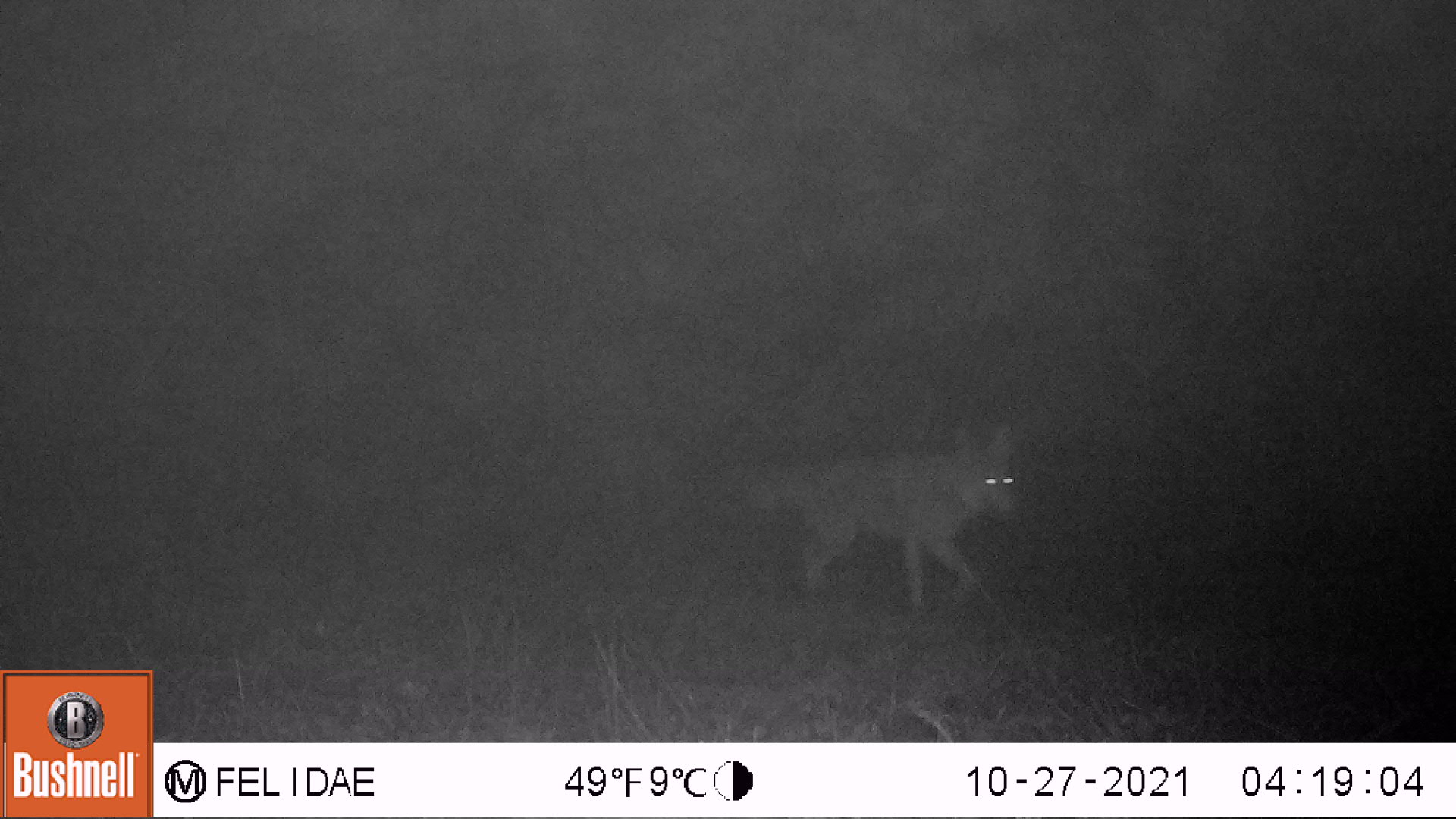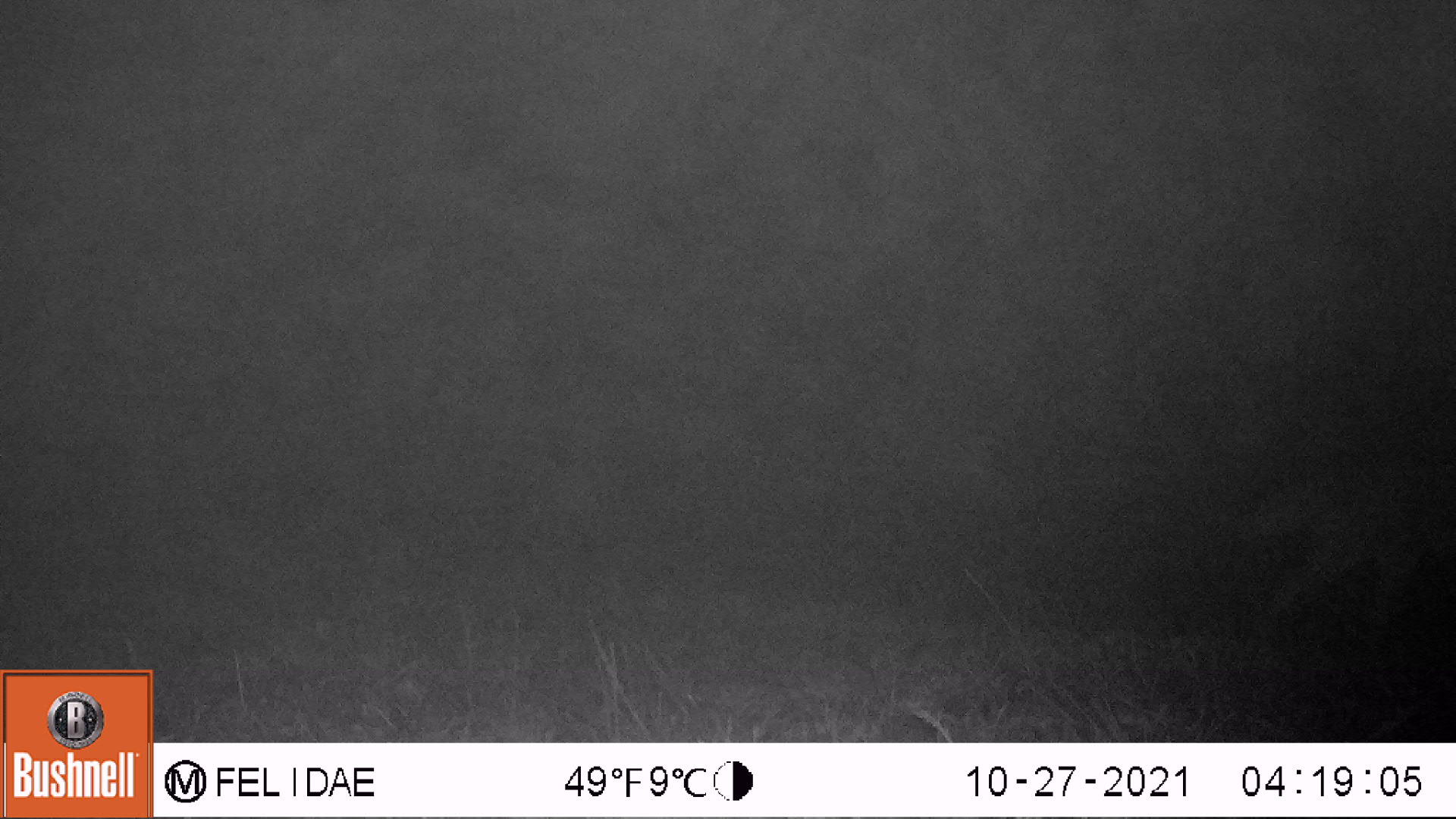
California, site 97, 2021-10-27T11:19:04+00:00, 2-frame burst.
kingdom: Animalia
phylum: Chordata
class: Mammalia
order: Carnivora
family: Canidae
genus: Canis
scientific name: Canis latrans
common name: coyote